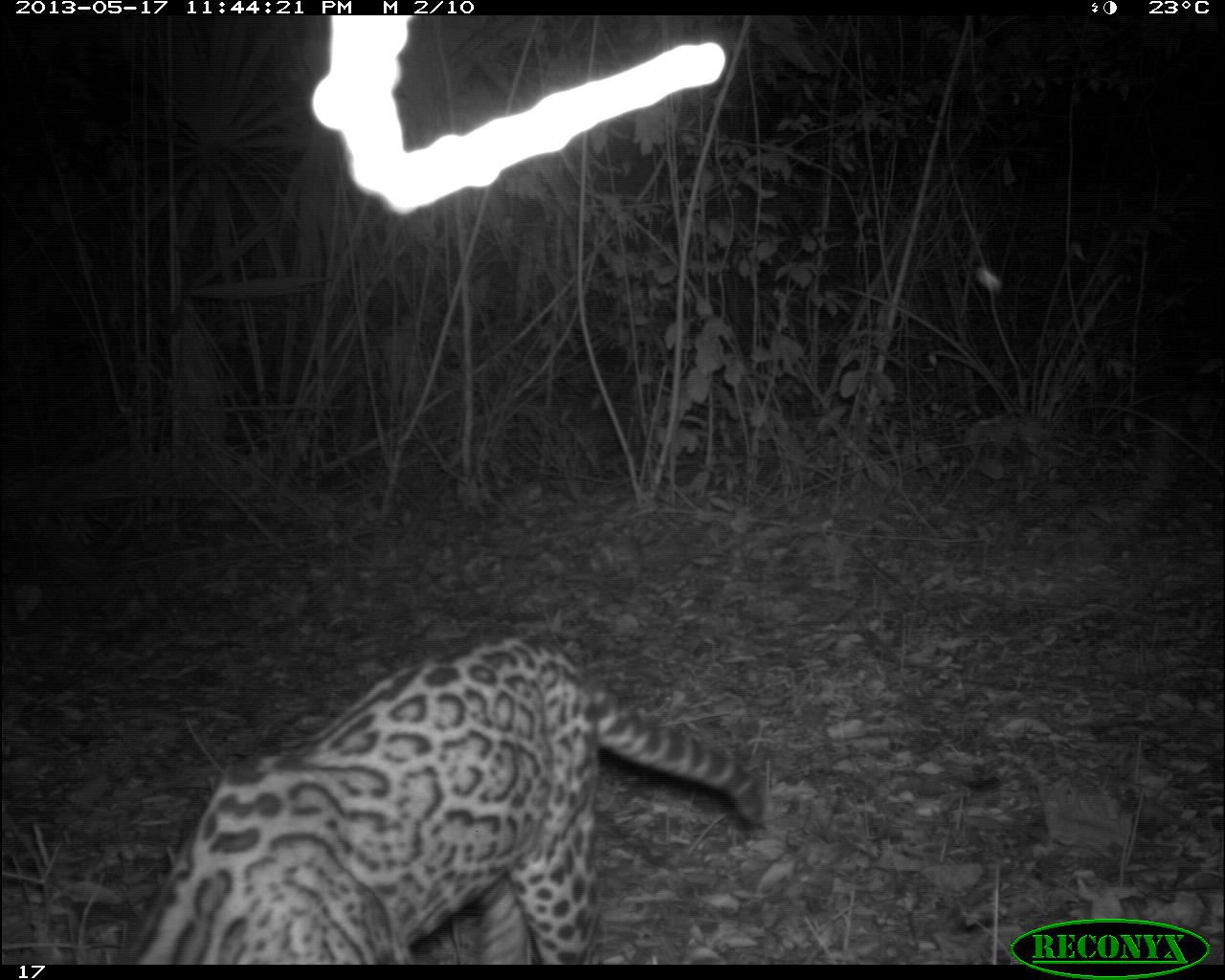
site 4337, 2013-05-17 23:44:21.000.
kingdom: Animalia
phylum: Chordata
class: Mammalia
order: Carnivora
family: Felidae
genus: Leopardus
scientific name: Leopardus pardalis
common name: ocelot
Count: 1.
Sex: female.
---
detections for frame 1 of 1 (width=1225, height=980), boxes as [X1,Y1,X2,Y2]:
leopardus pardalis: [118,623,767,963]